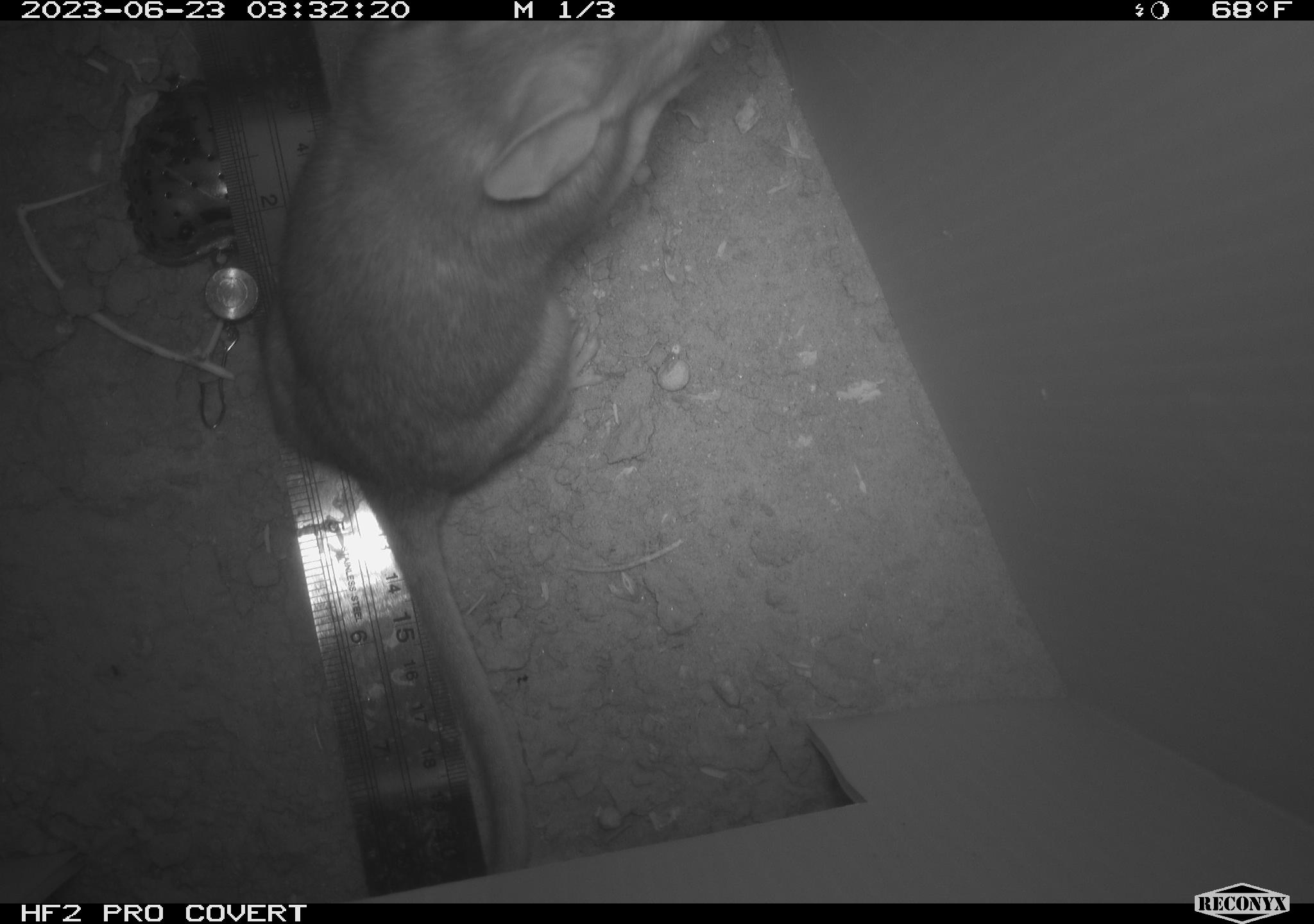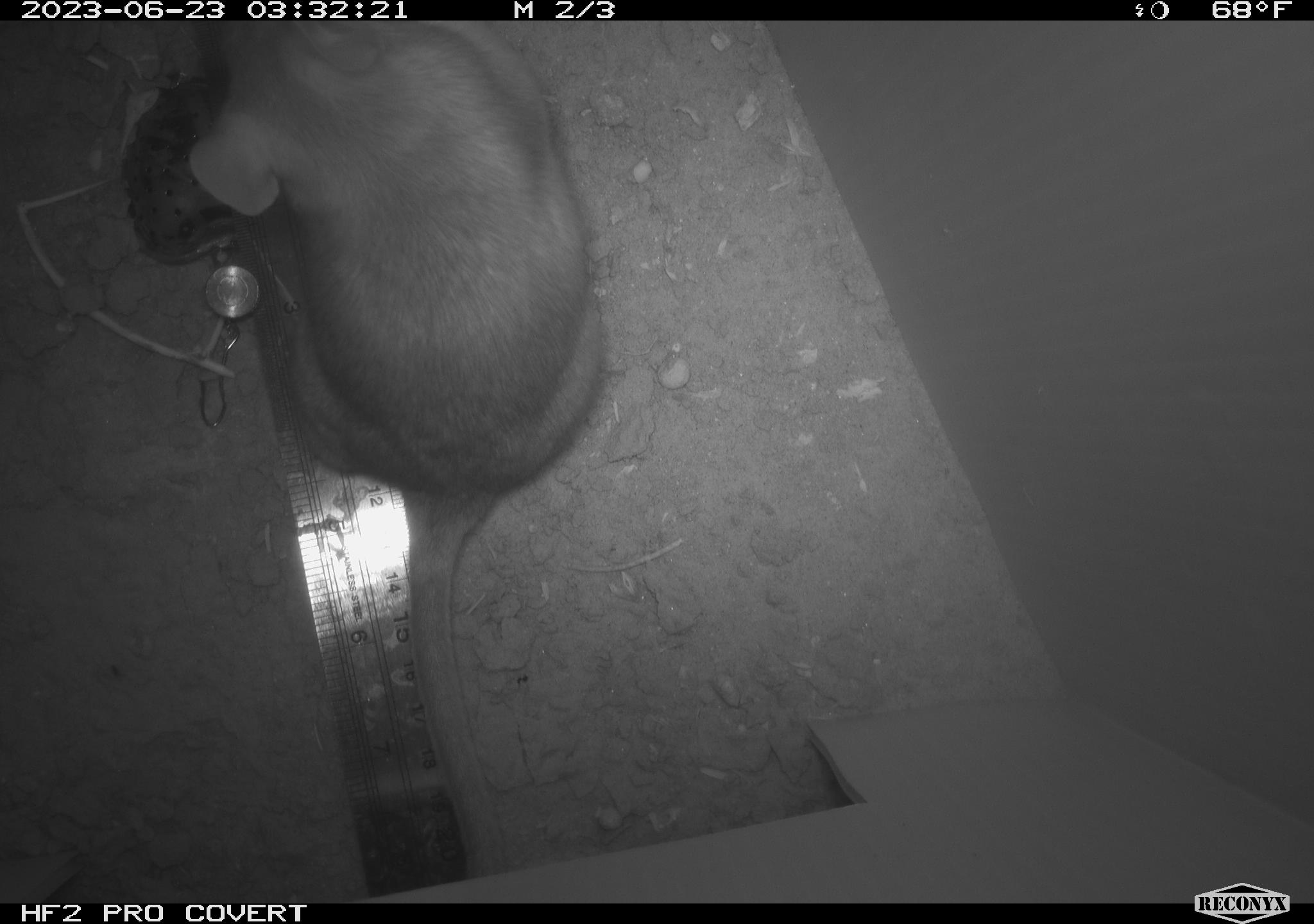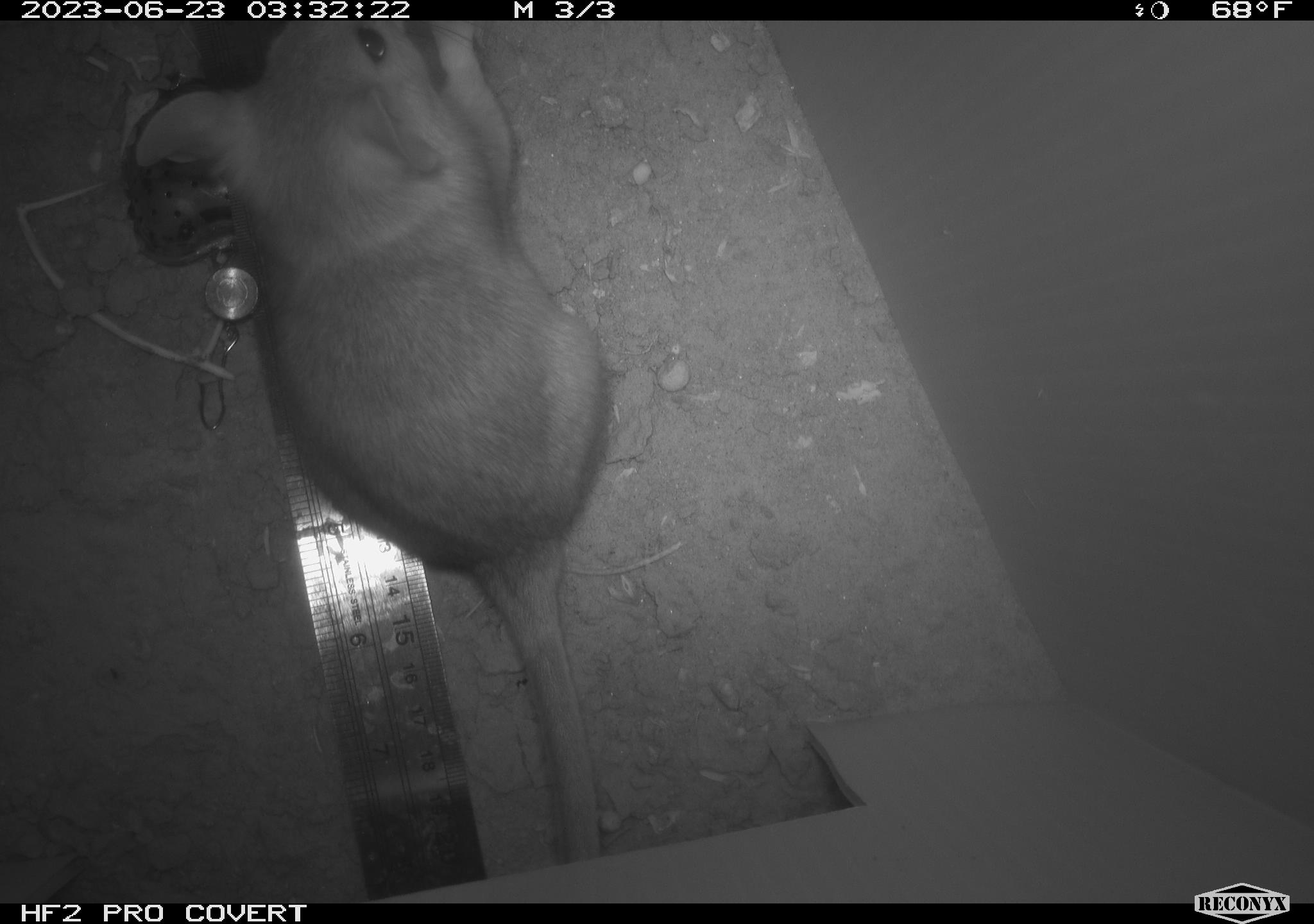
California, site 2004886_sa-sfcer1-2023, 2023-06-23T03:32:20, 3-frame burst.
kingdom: Animalia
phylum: Chordata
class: Mammalia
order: Rodentia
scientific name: Rodentia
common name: mouse species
Mouse species (Rodentia).